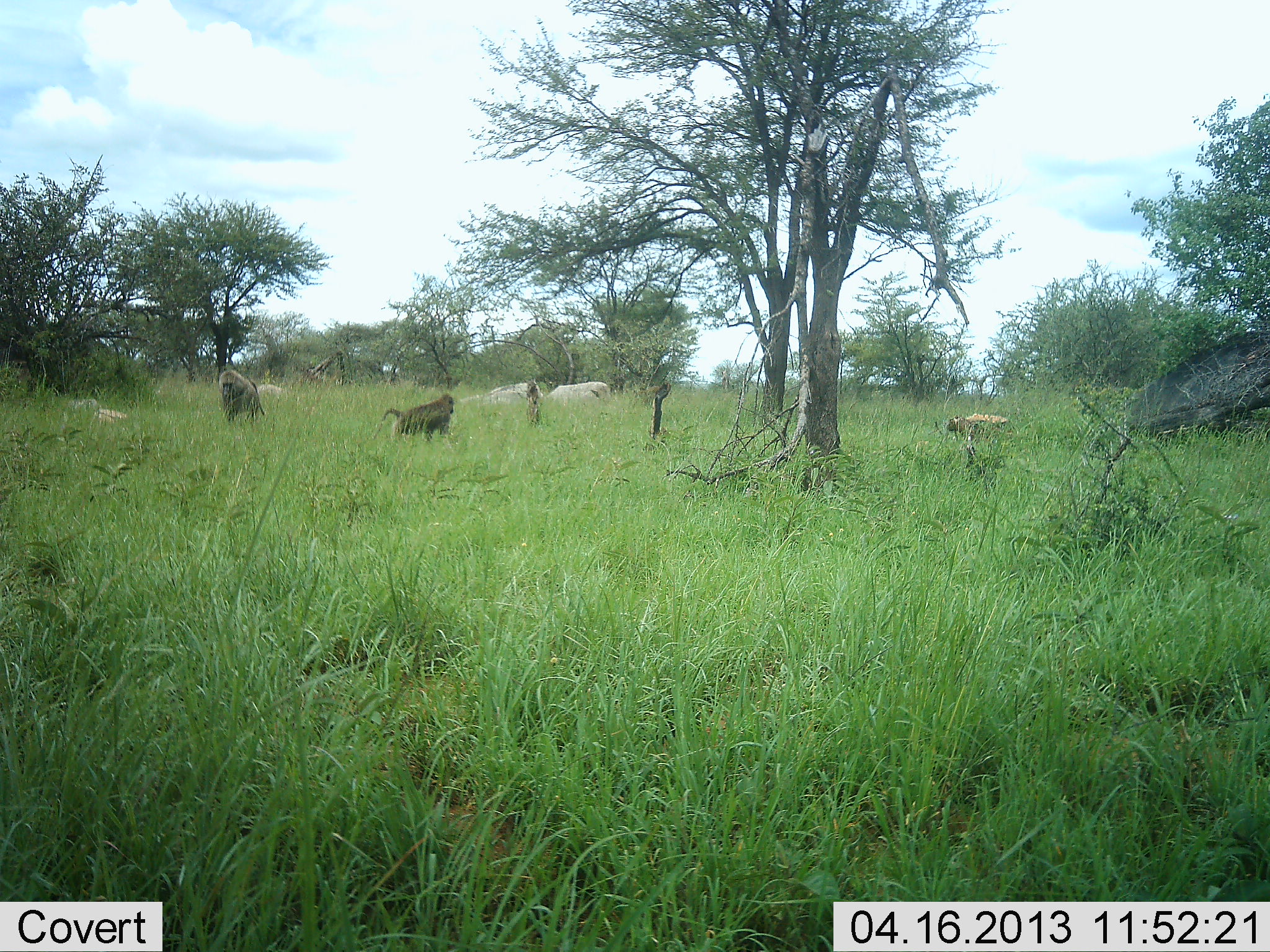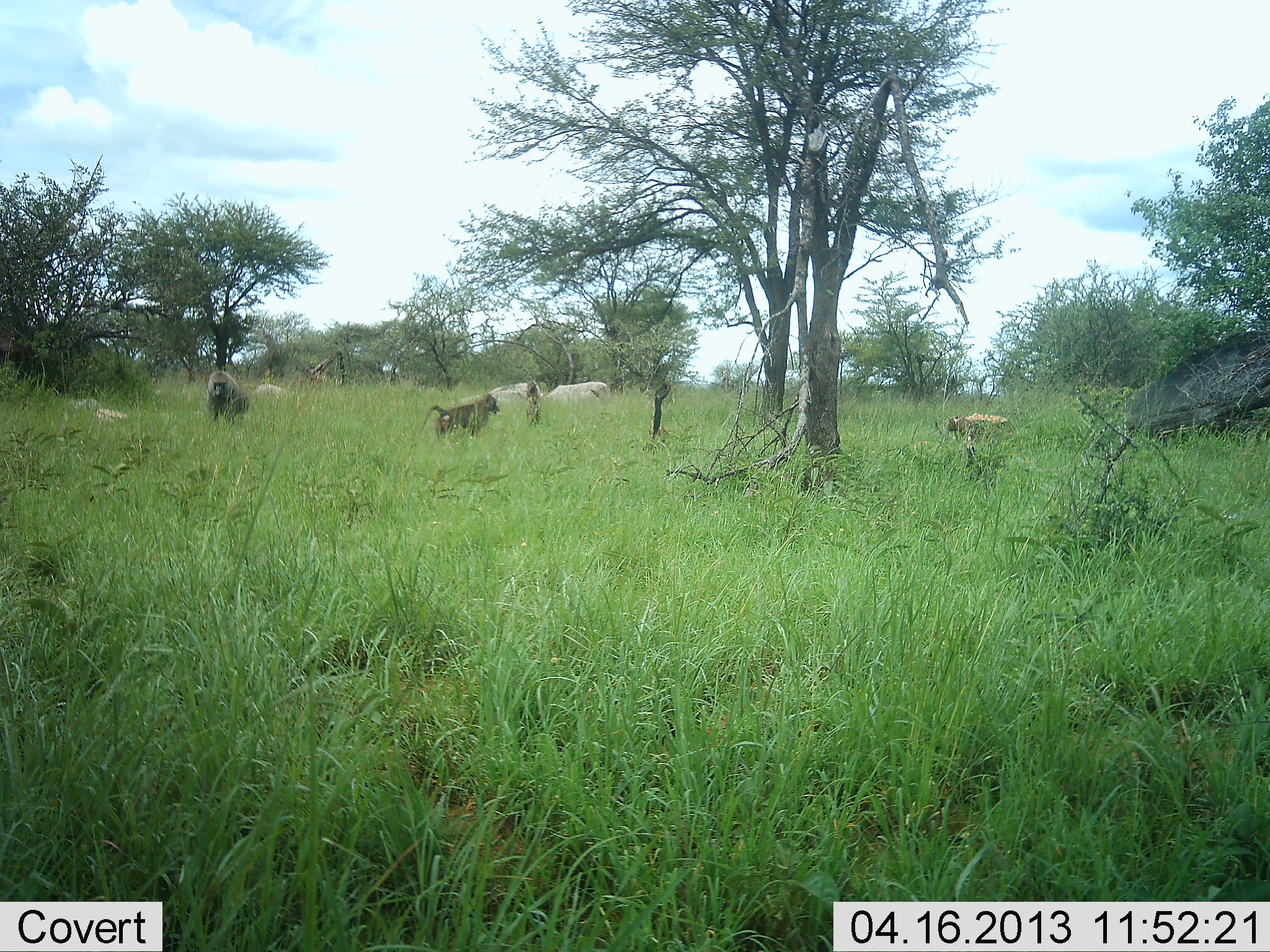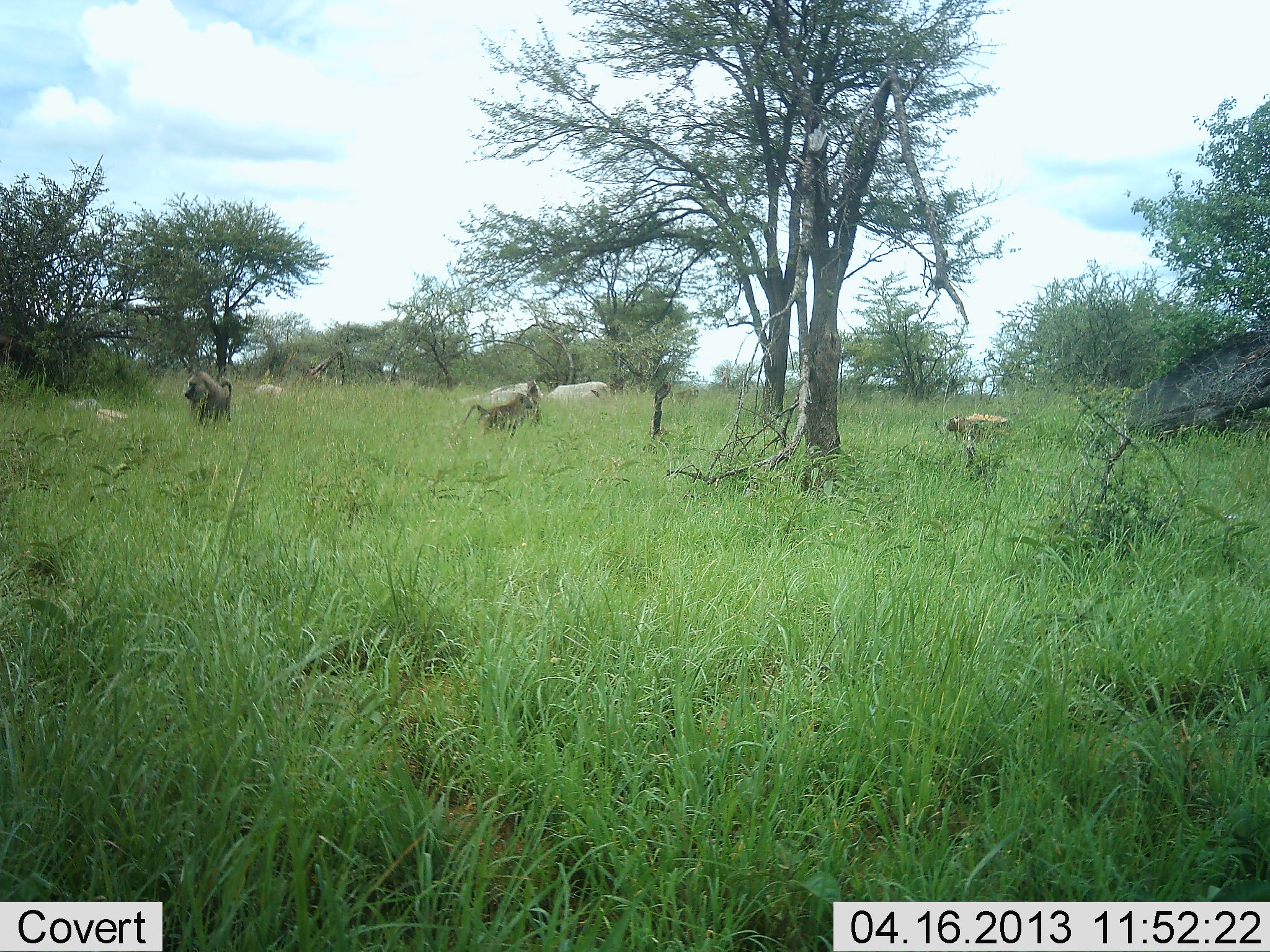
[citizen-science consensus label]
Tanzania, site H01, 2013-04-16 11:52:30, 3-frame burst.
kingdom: Animalia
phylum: Chordata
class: Mammalia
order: Primates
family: Cercopithecidae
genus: Papio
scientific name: Papio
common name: baboon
Baboon (Papio), count 3. Behavior (volunteer vote fractions): standing 14%, resting 7%, moving 90%, interacting 0%. Young present (vote fraction): 3%. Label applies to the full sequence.